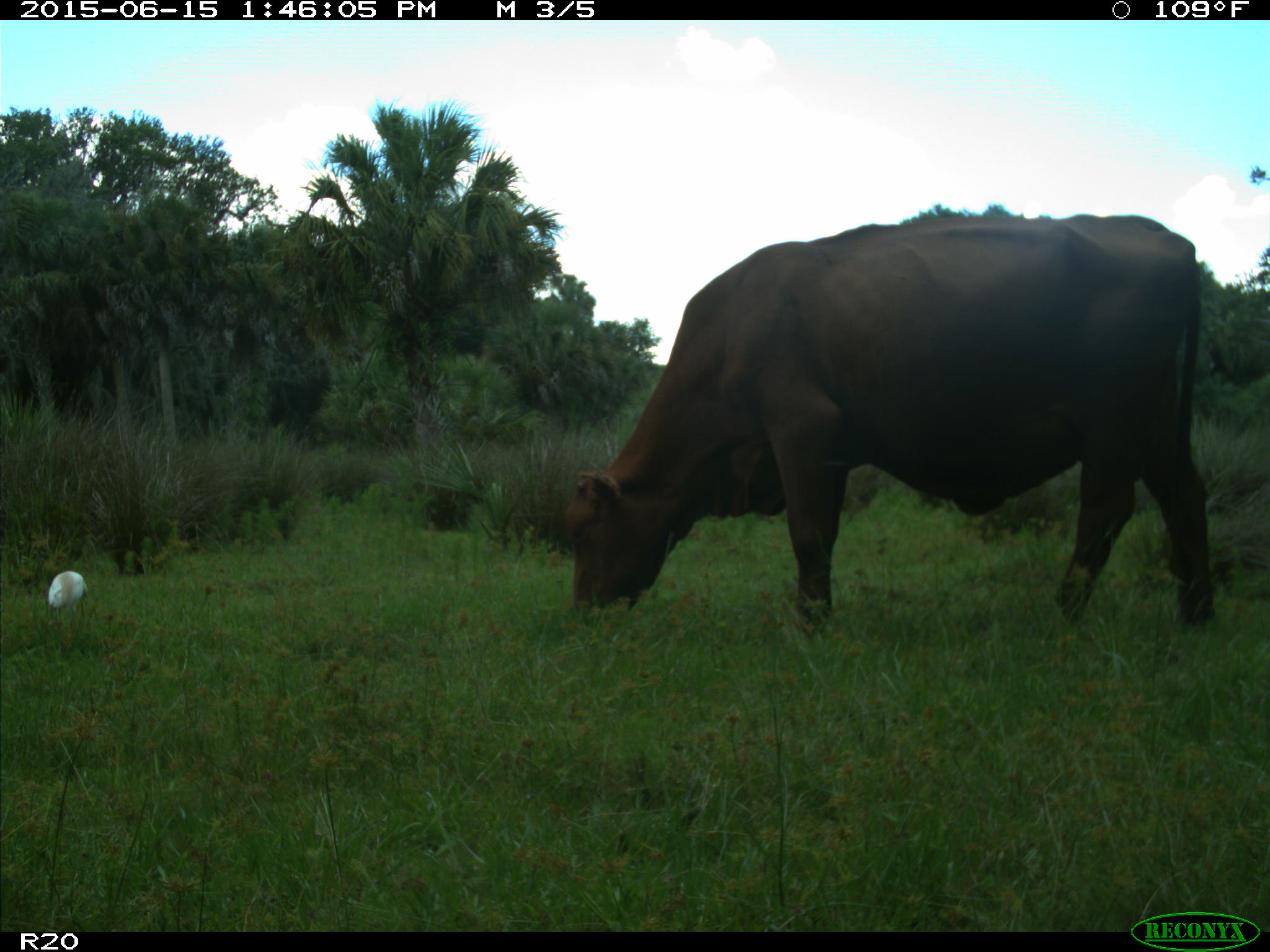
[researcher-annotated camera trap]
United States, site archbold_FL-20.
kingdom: Animalia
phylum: Chordata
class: Mammalia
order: Artiodactyla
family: Bovidae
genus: Bos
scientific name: Bos taurus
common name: domestic cow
Bos taurus (domestic cow).